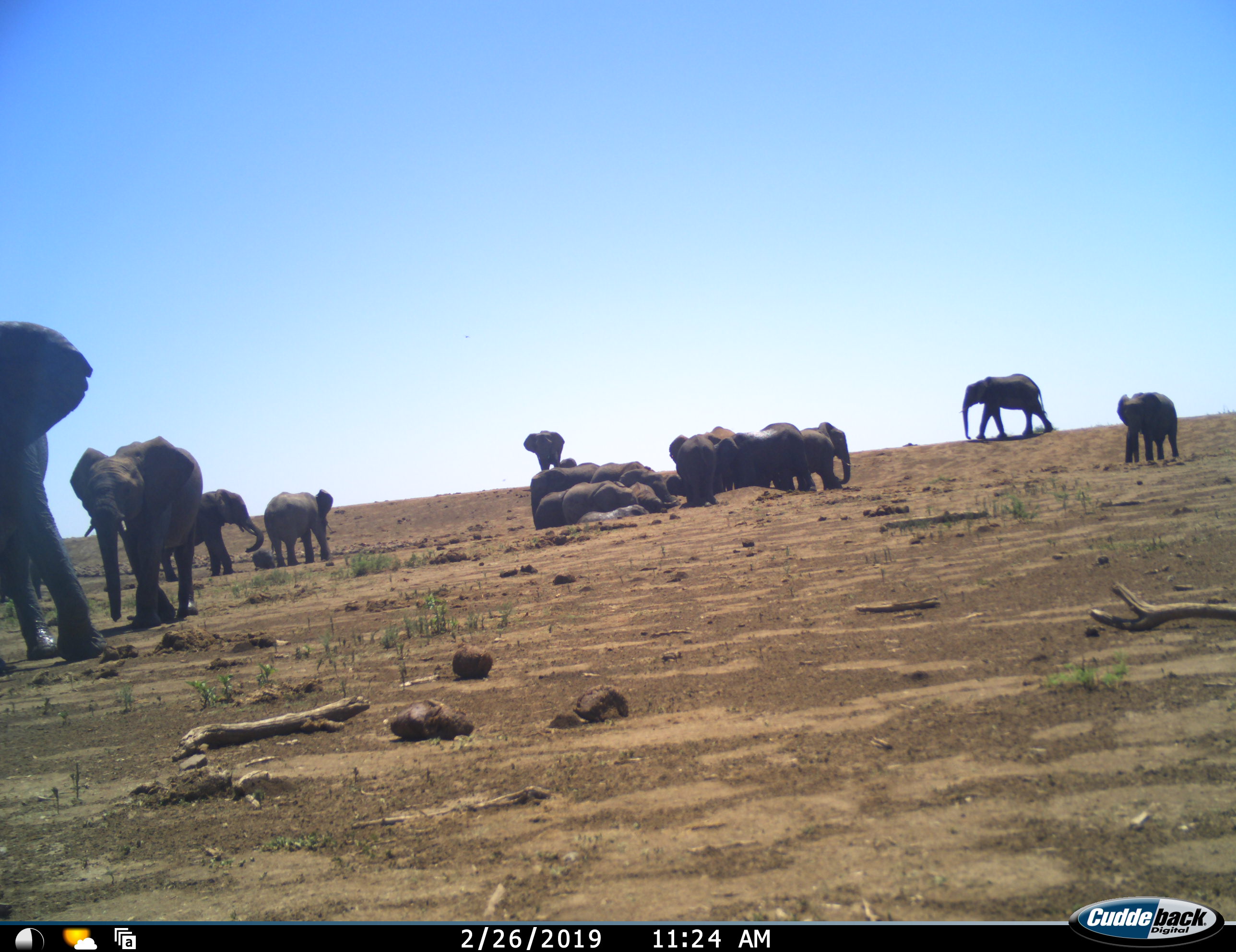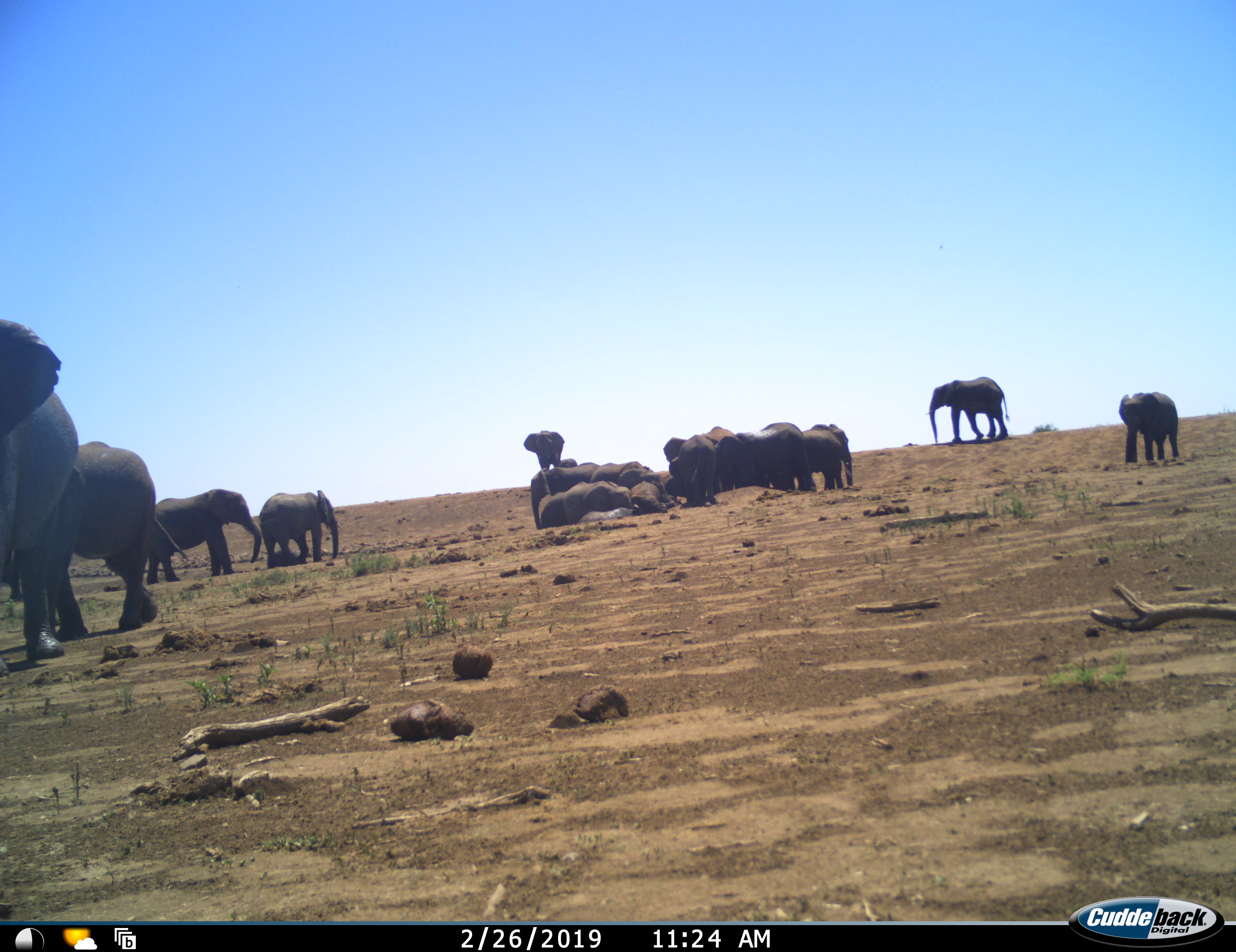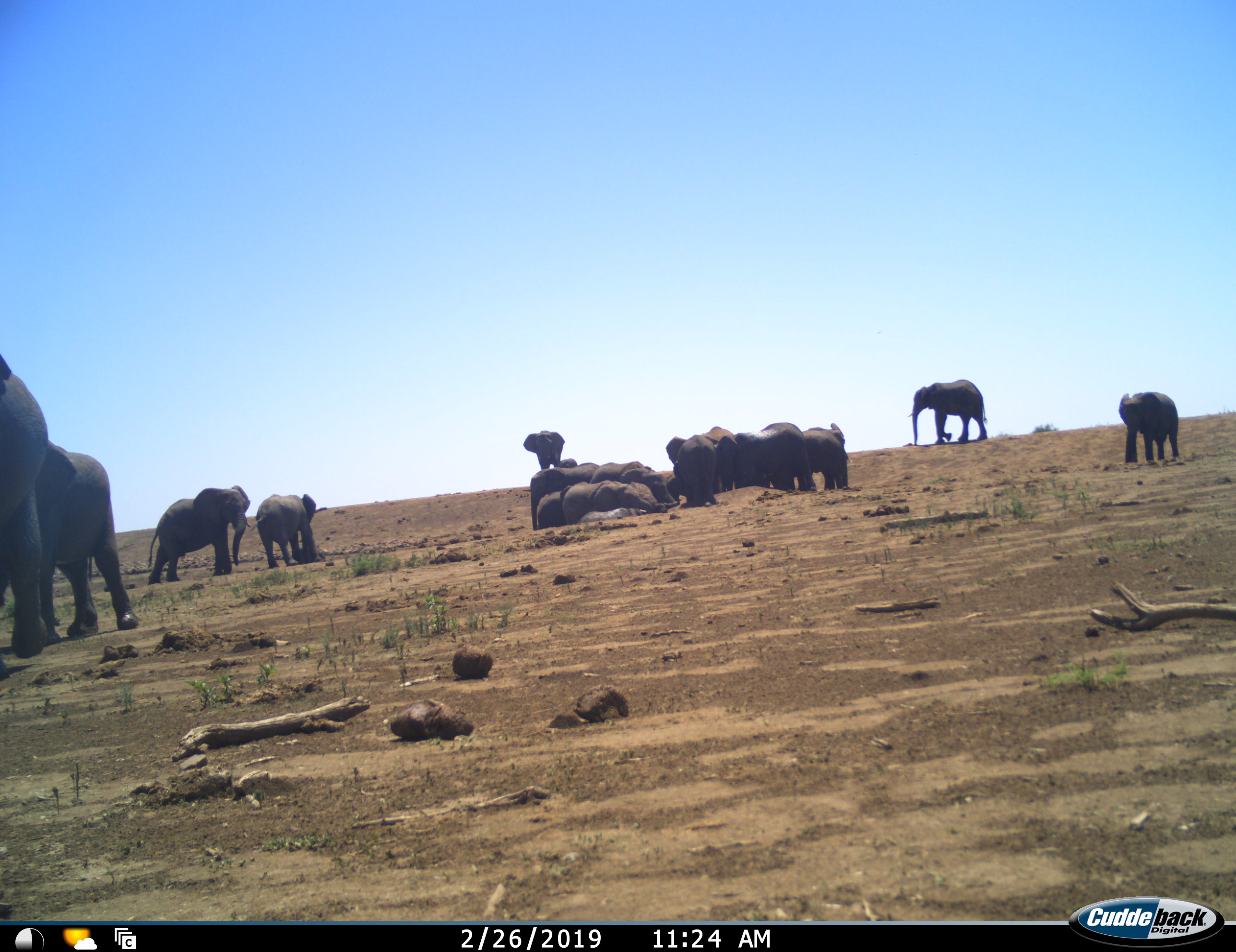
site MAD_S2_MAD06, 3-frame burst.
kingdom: Animalia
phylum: Chordata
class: Mammalia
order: Proboscidea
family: Elephantidae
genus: Loxodonta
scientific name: Loxodonta africana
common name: african bush elephant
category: elephant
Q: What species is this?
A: Elephant (african bush elephant) (Loxodonta africana).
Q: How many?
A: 11-50.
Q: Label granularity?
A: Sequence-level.